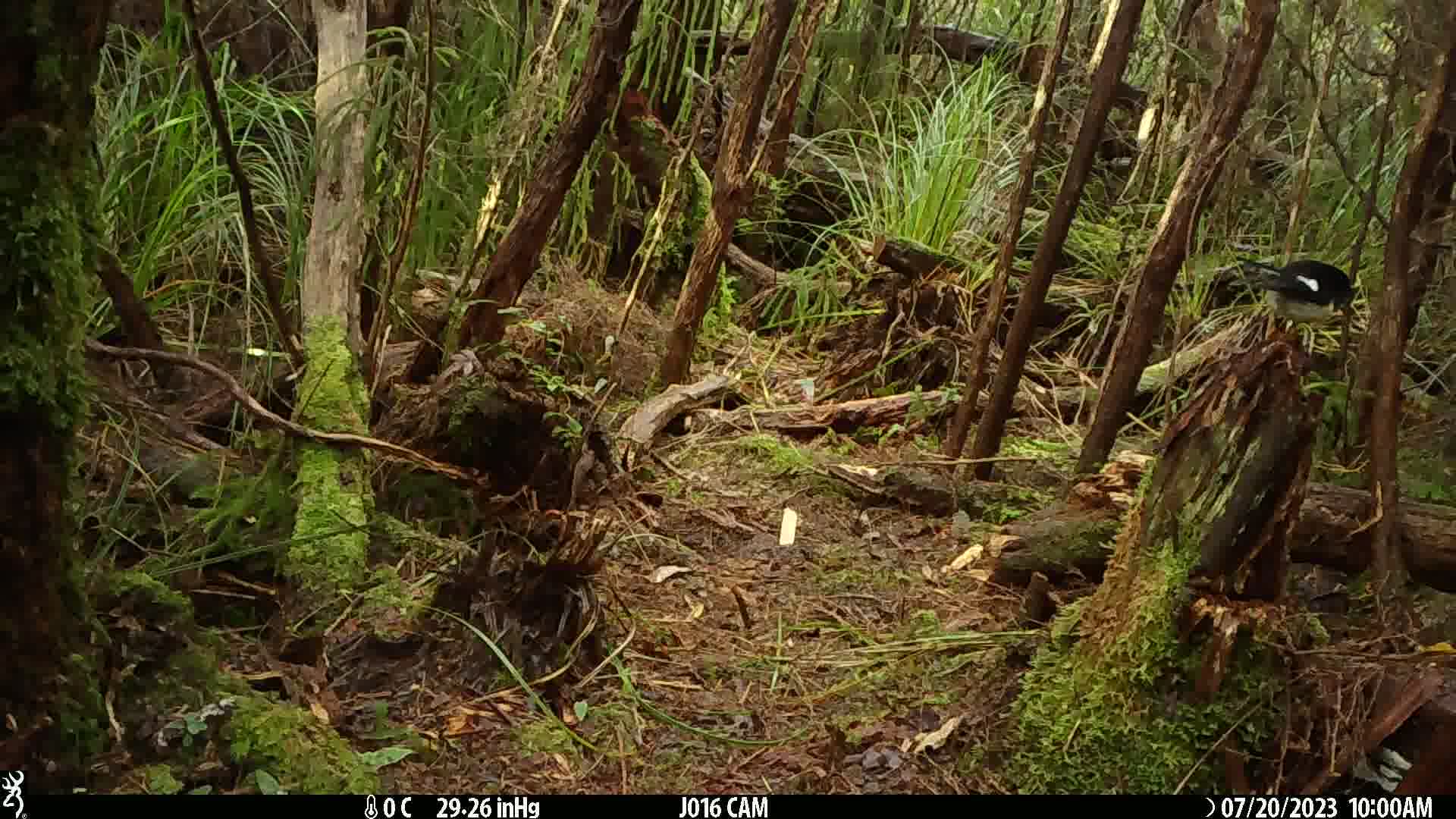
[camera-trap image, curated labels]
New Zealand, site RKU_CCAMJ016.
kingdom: Animalia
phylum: Chordata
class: Aves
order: Passeriformes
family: Petroicidae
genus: Petroica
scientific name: Petroica macrocephala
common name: tomtit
Tomtit (Petroica macrocephala).